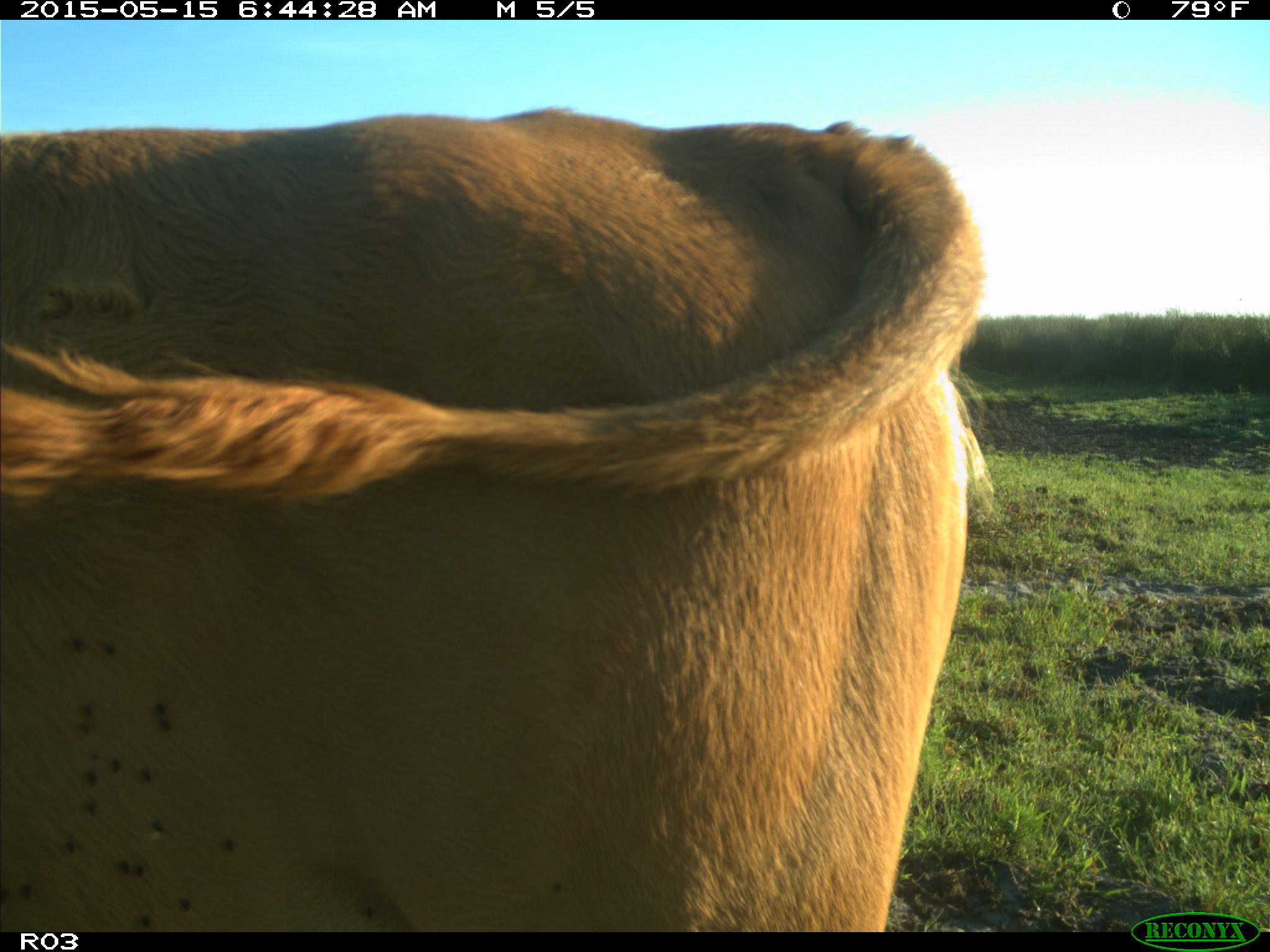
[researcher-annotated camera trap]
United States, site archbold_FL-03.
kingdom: Animalia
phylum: Chordata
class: Mammalia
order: Artiodactyla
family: Bovidae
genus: Bos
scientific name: Bos taurus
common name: domestic cow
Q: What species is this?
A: Bos taurus (domestic cow).